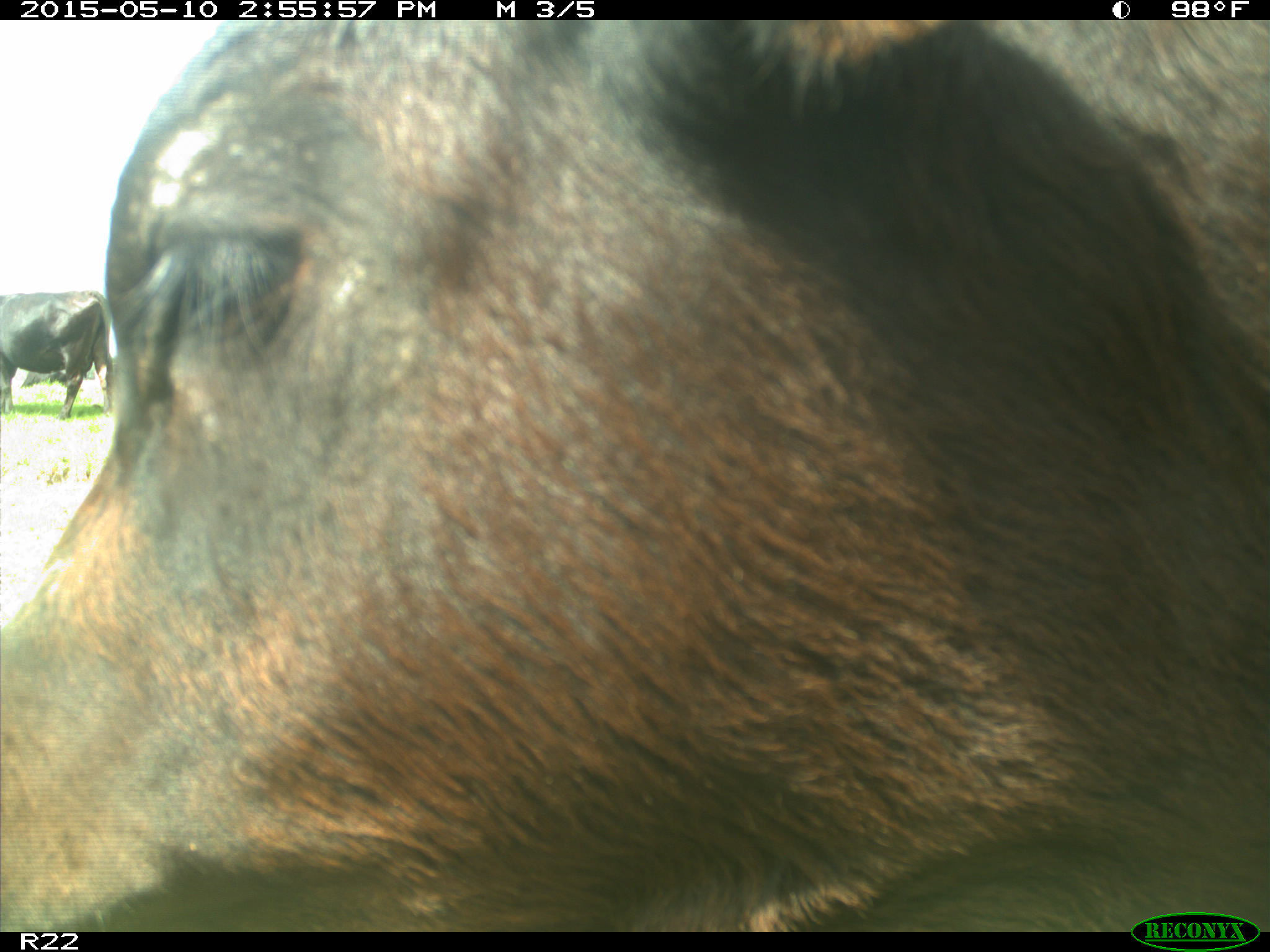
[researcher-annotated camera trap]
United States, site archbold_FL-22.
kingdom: Animalia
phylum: Chordata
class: Mammalia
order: Artiodactyla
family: Bovidae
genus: Bos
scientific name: Bos taurus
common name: domestic cow